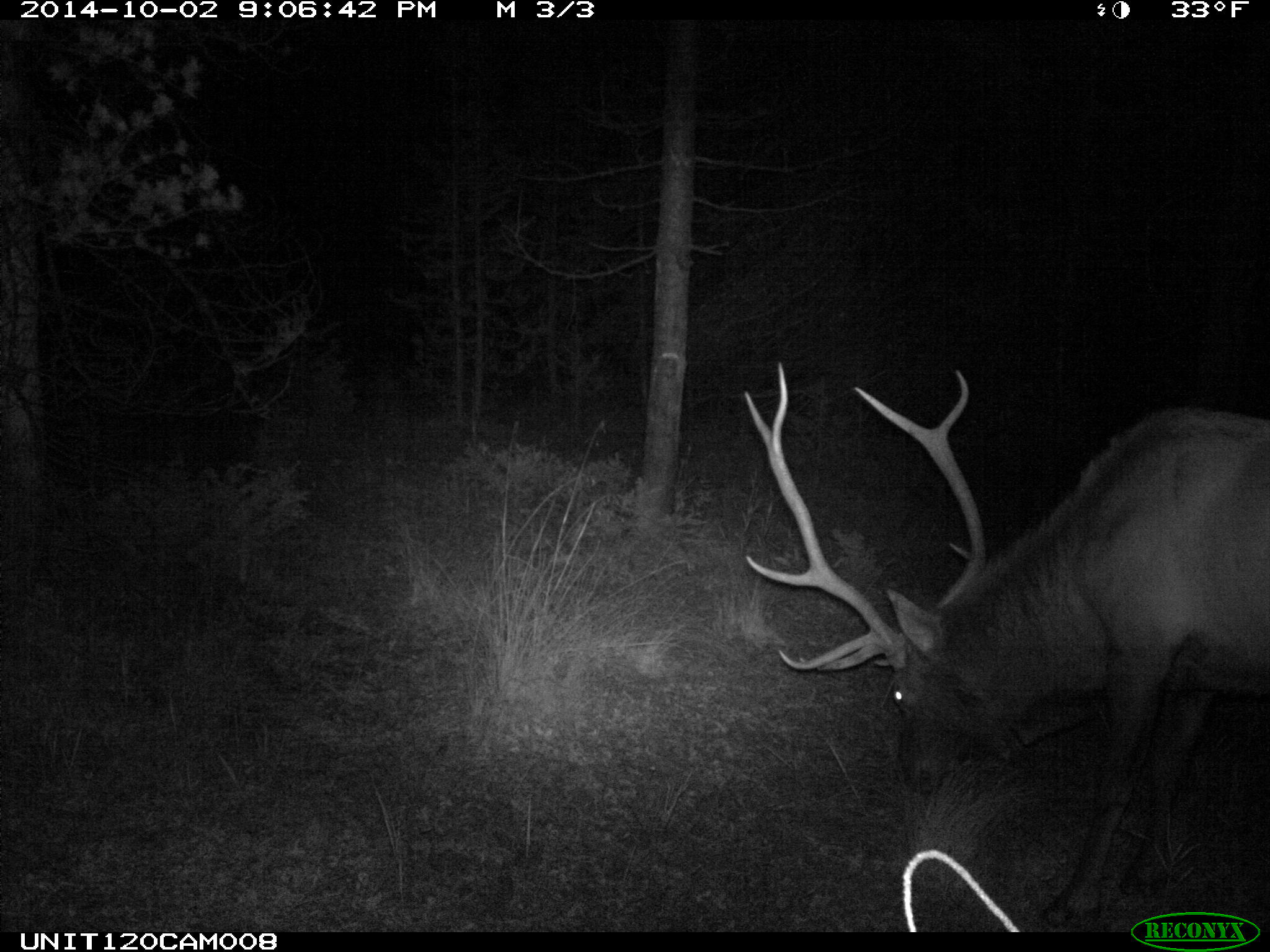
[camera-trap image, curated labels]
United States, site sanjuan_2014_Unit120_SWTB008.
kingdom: Animalia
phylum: Chordata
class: Mammalia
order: Artiodactyla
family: Cervidae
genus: Cervus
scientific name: Cervus elaphus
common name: red deer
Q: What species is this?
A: Cervus elaphus (red deer).